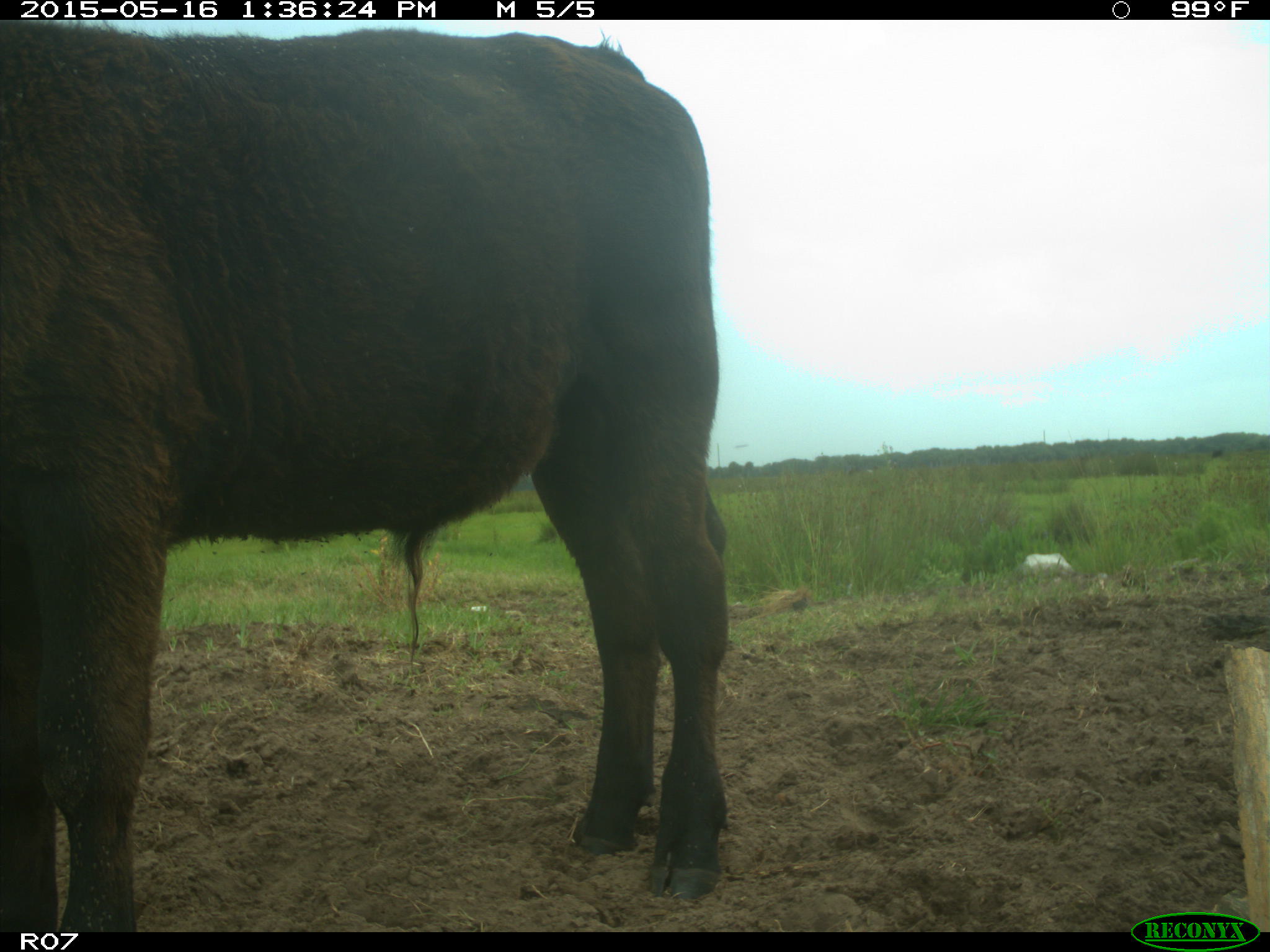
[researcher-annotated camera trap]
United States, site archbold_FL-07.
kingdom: Animalia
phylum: Chordata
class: Mammalia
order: Artiodactyla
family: Bovidae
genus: Bos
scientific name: Bos taurus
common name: domestic cow